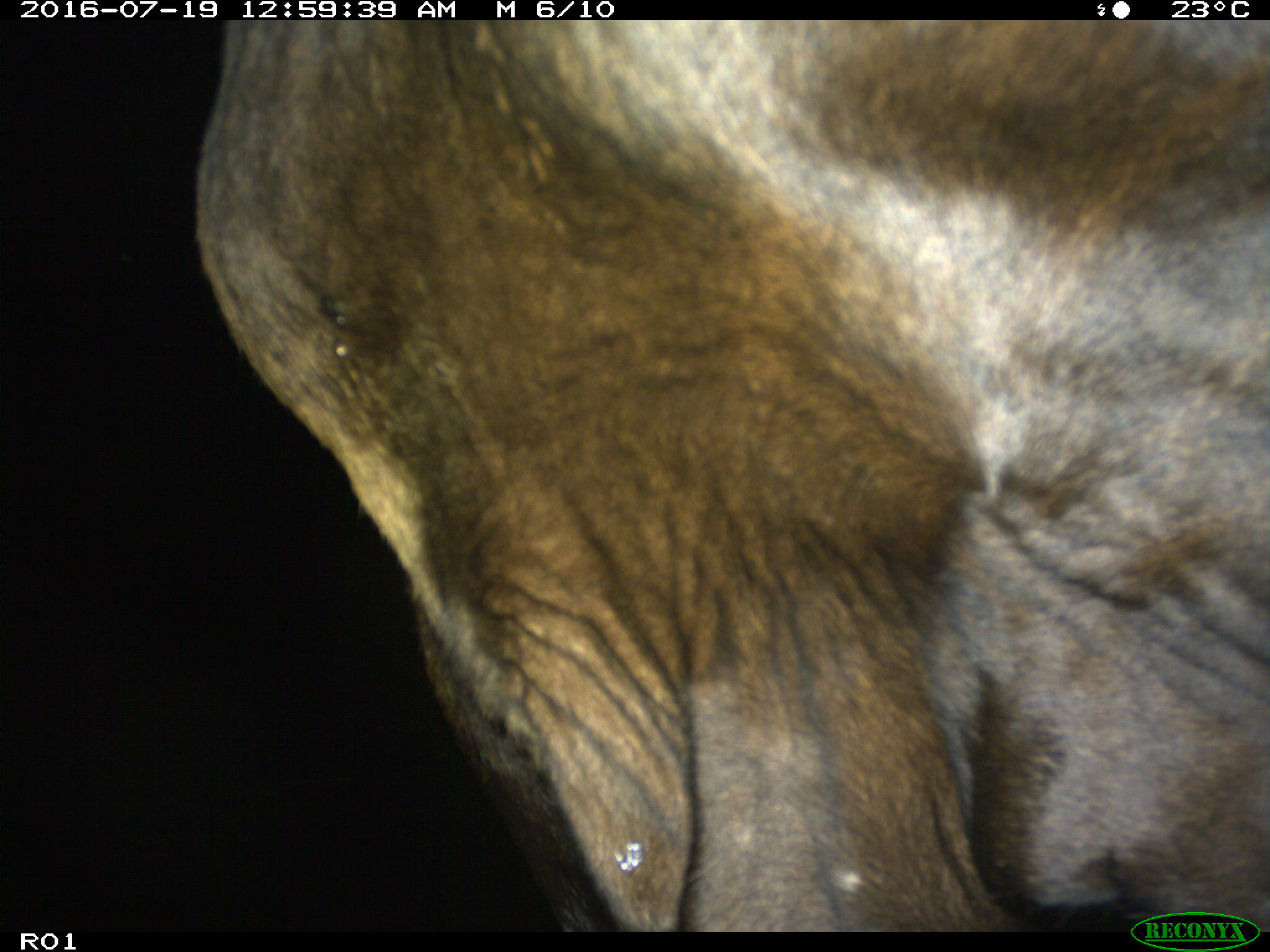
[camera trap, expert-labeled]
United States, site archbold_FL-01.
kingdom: Animalia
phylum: Chordata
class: Mammalia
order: Artiodactyla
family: Bovidae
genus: Bos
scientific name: Bos taurus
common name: domestic cow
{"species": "Bos taurus (domestic cow)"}